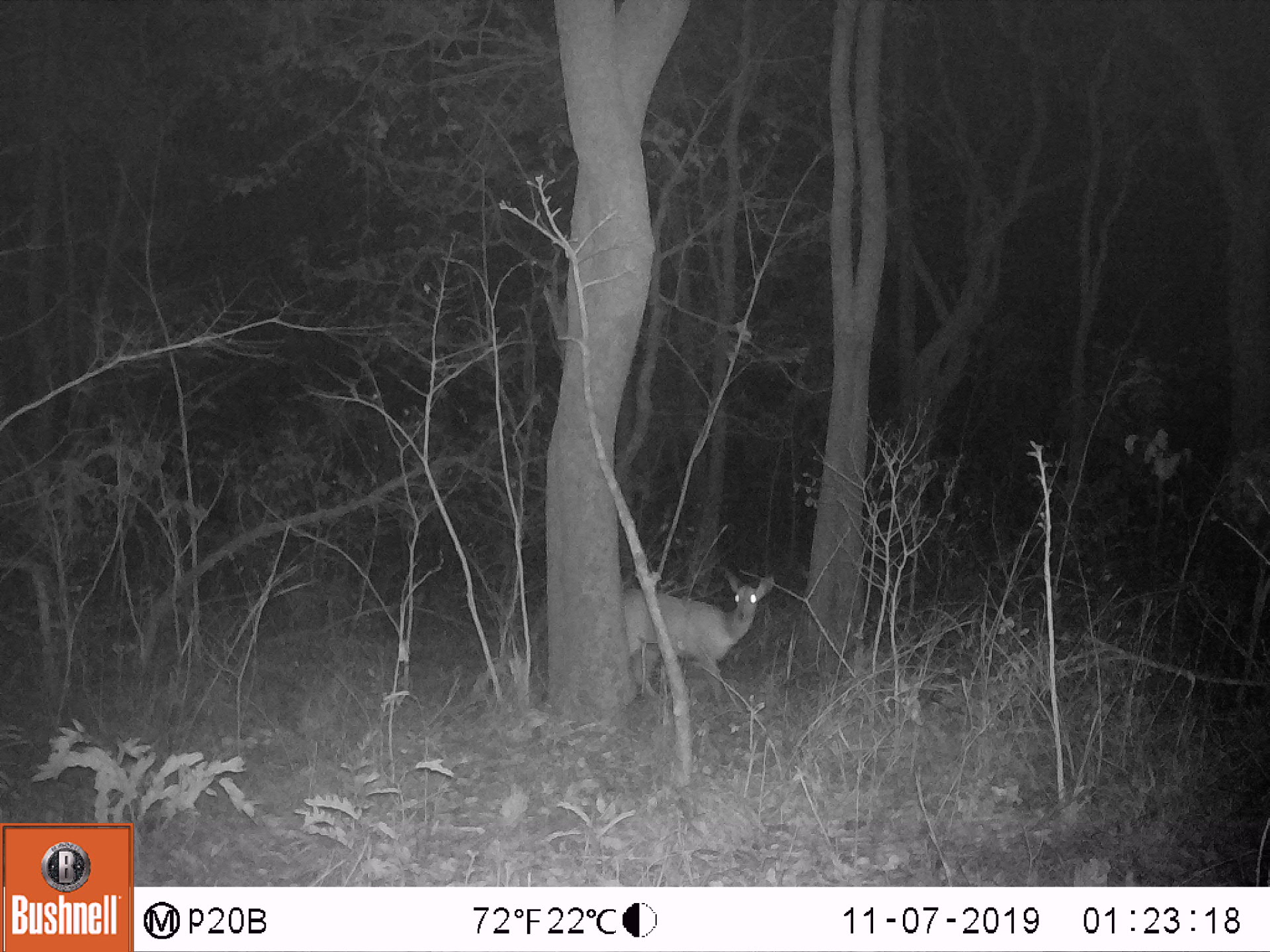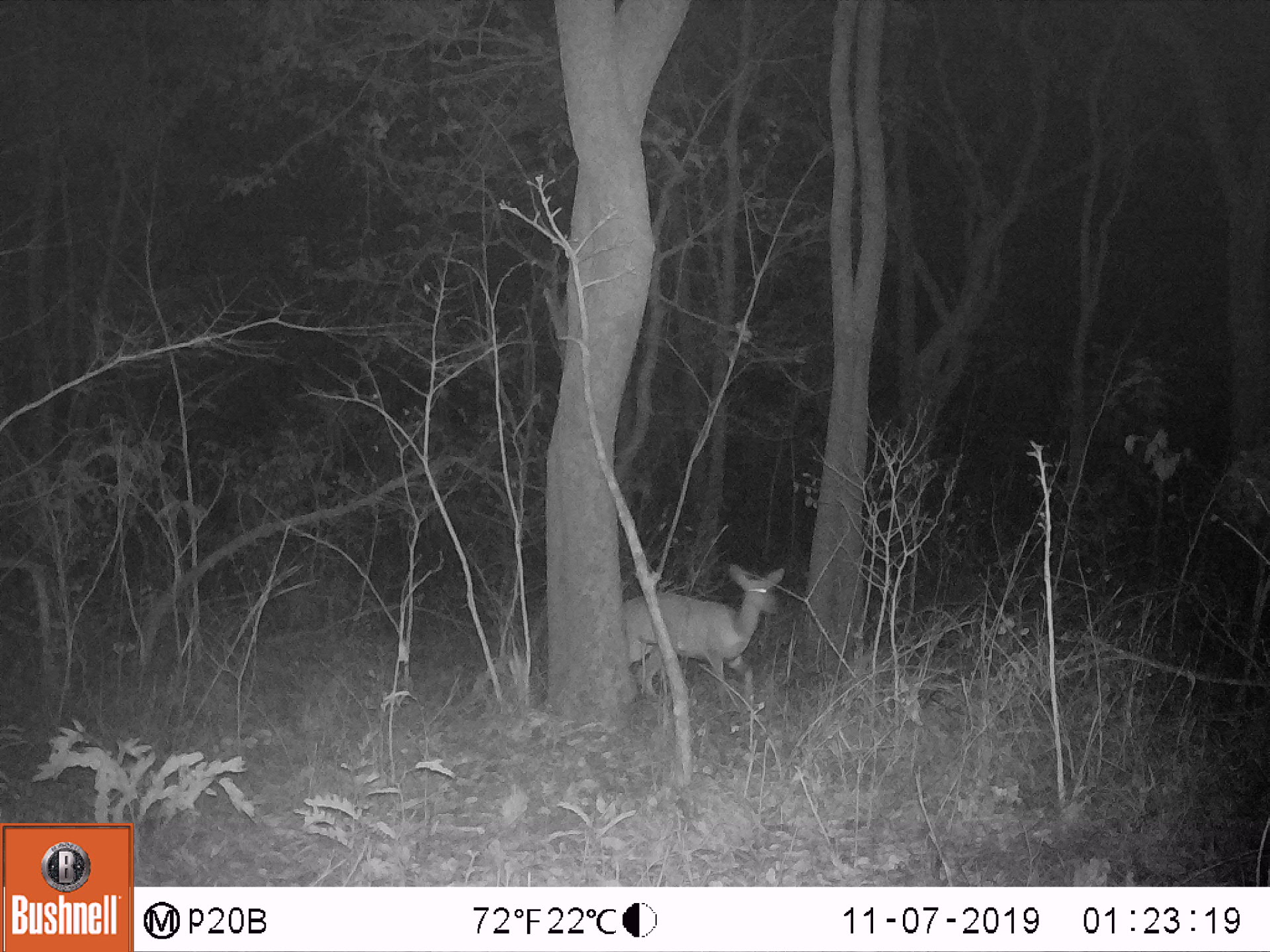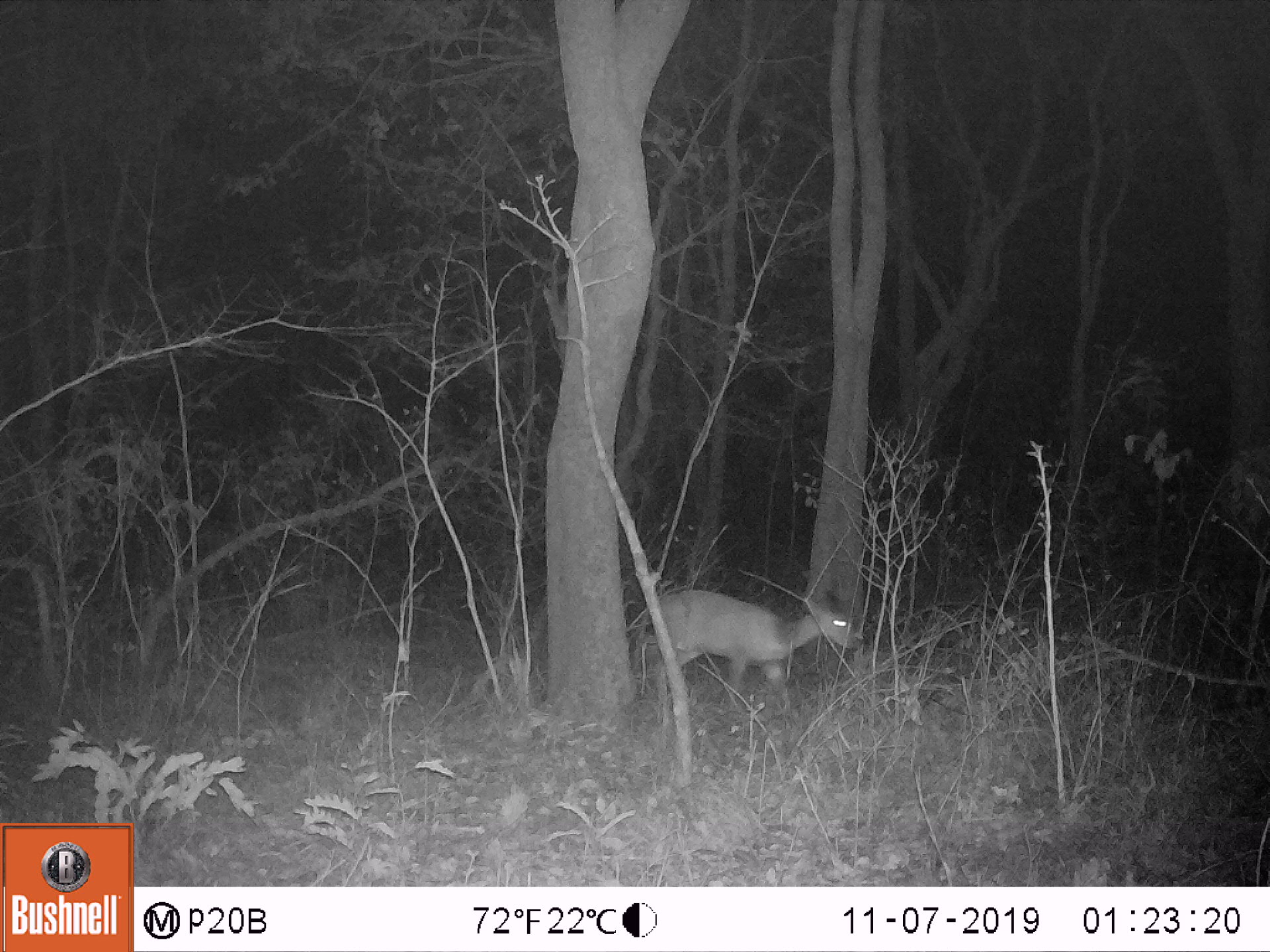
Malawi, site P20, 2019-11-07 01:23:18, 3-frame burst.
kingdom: Animalia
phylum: Chordata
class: Mammalia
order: Artiodactyla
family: Bovidae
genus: Tragelaphus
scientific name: Tragelaphus sylvaticus sylvaticus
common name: cape bushbuck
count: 1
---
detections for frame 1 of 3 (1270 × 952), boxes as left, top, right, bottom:
cape bushbuck: 621, 567, 780, 698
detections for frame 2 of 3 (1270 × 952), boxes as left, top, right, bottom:
cape bushbuck: 620, 560, 788, 698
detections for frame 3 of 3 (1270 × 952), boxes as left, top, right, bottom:
cape bushbuck: 637, 589, 867, 700